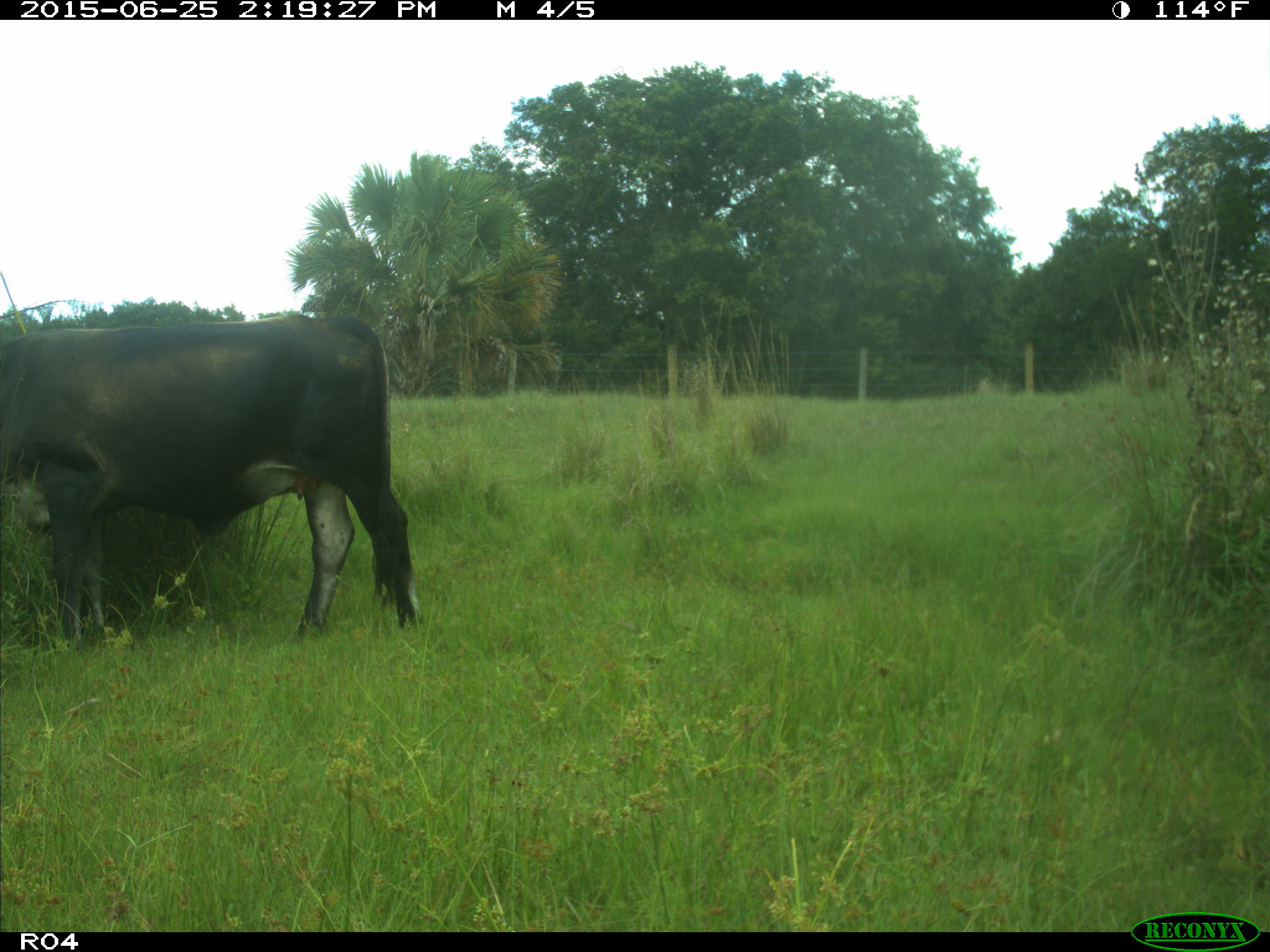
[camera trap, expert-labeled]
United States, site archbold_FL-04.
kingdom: Animalia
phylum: Chordata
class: Mammalia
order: Artiodactyla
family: Bovidae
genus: Bos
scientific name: Bos taurus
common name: domestic cow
Bos taurus (domestic cow).